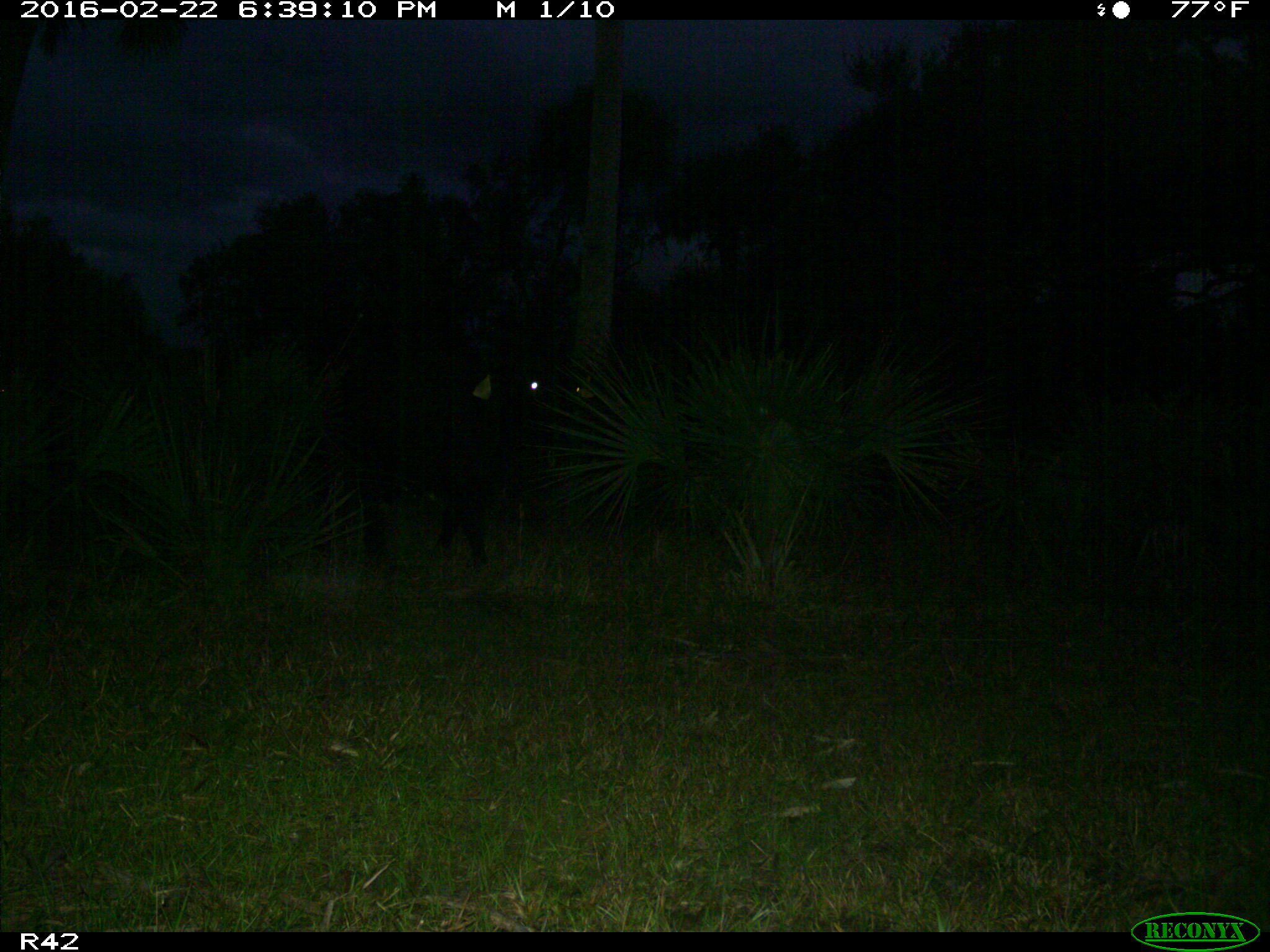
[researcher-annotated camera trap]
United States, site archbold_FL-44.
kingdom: Animalia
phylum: Chordata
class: Mammalia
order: Artiodactyla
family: Bovidae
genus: Bos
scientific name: Bos taurus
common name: domestic cow